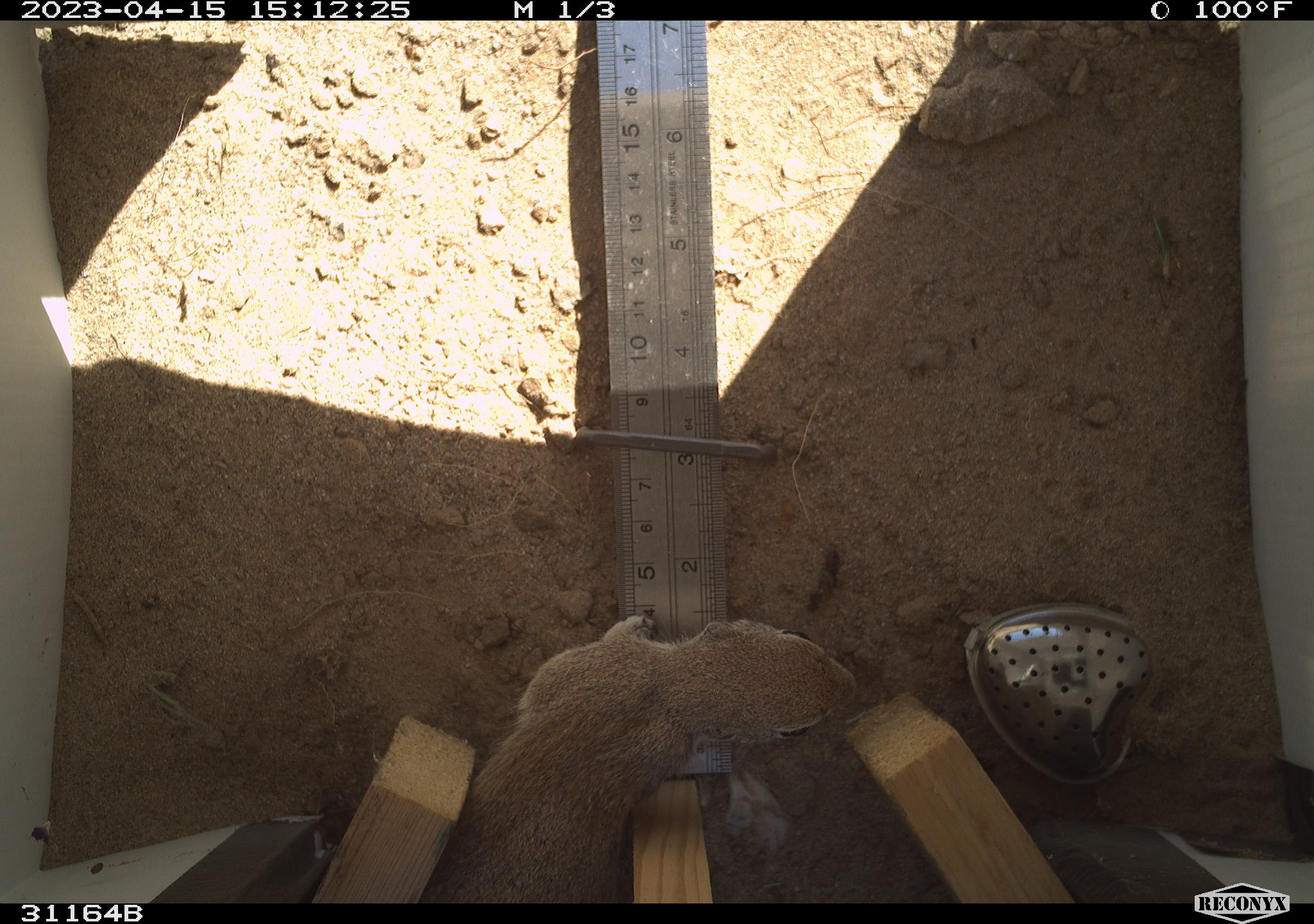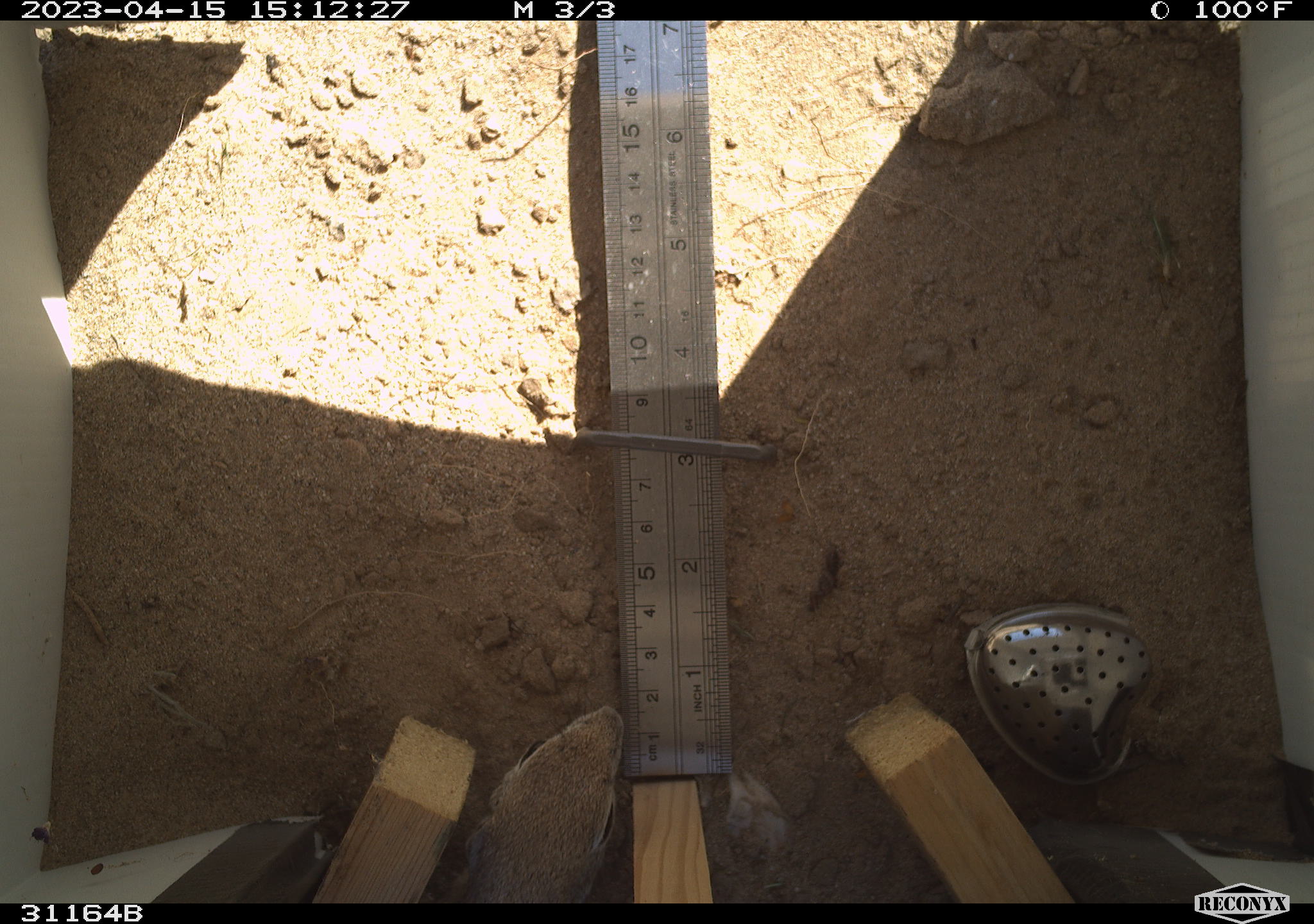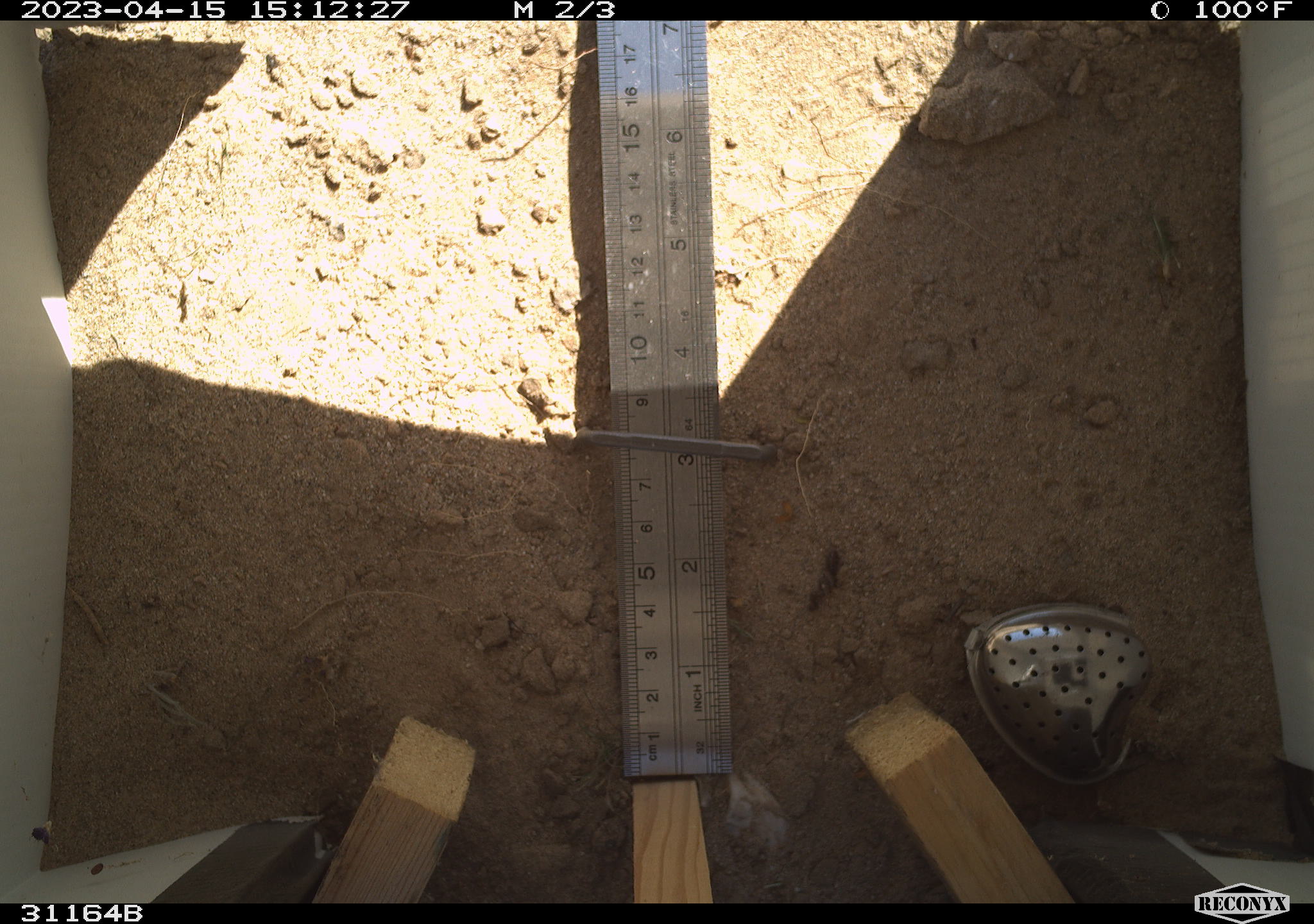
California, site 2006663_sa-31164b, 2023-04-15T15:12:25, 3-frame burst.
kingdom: Animalia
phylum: Chordata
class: Mammalia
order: Rodentia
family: Sciuridae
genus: Xerospermophilus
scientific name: Xerospermophilus tereticaudus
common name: round-tailed ground squirrel